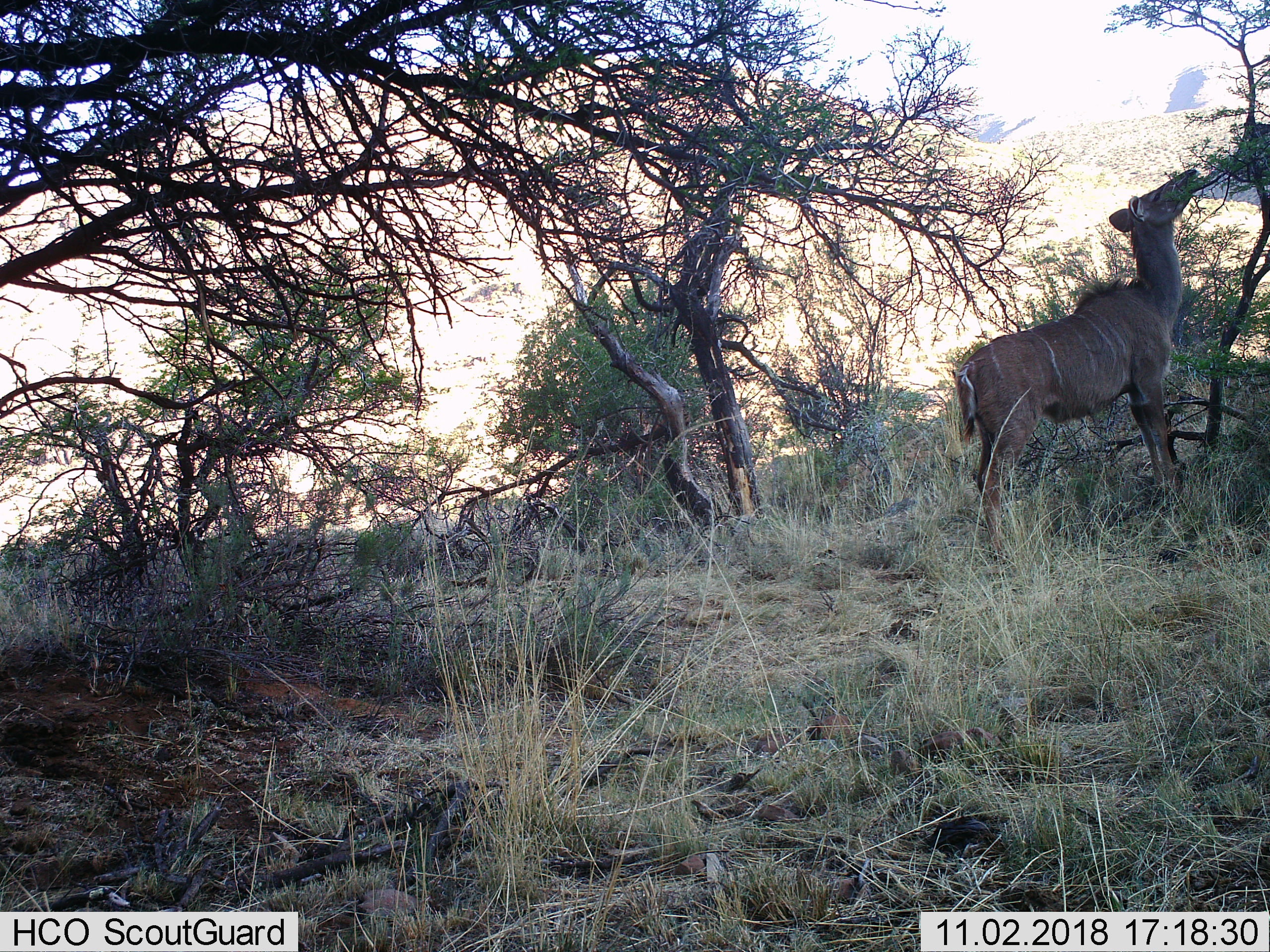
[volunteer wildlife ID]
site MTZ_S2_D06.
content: unidentified animal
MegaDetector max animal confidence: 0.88